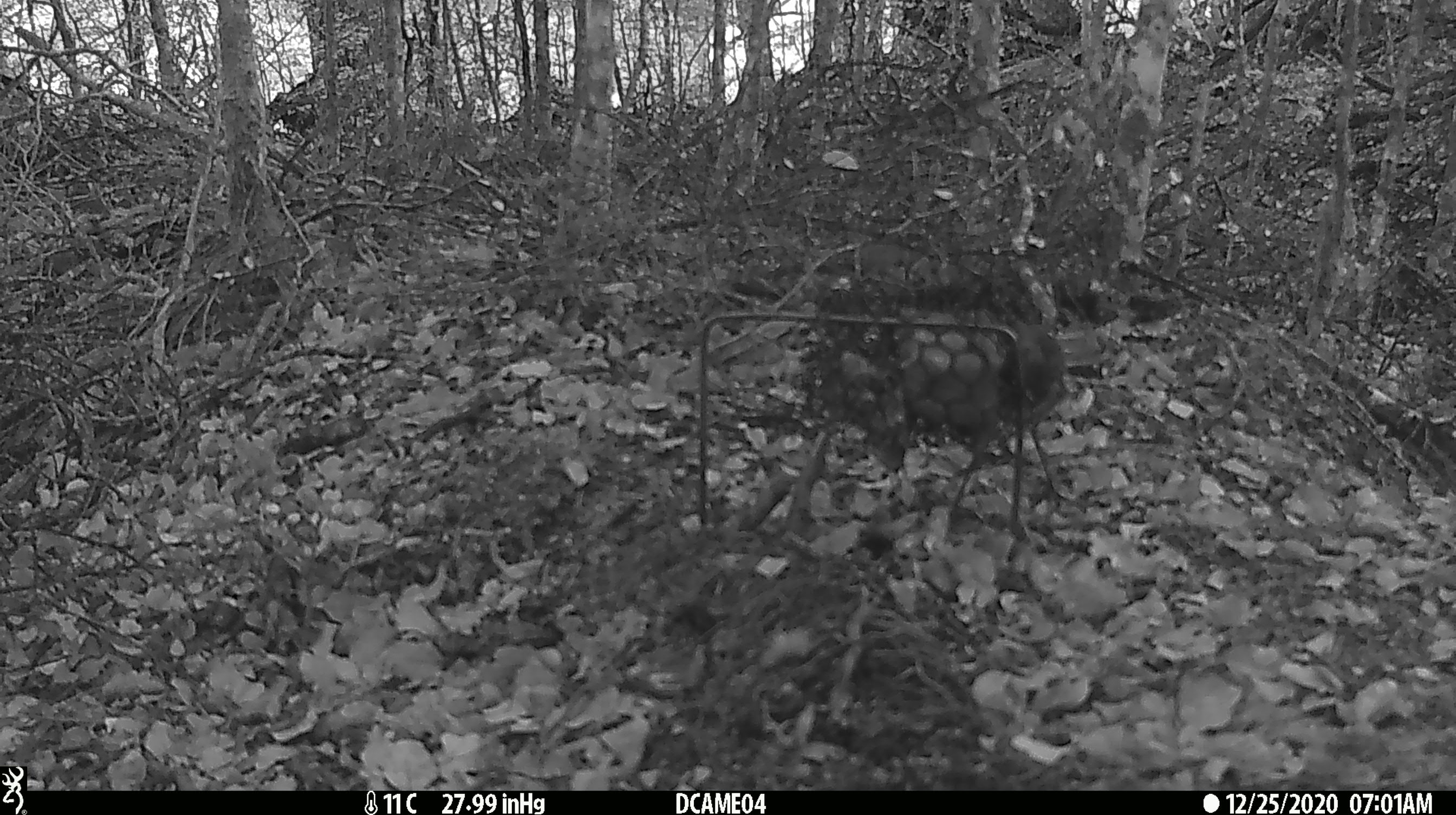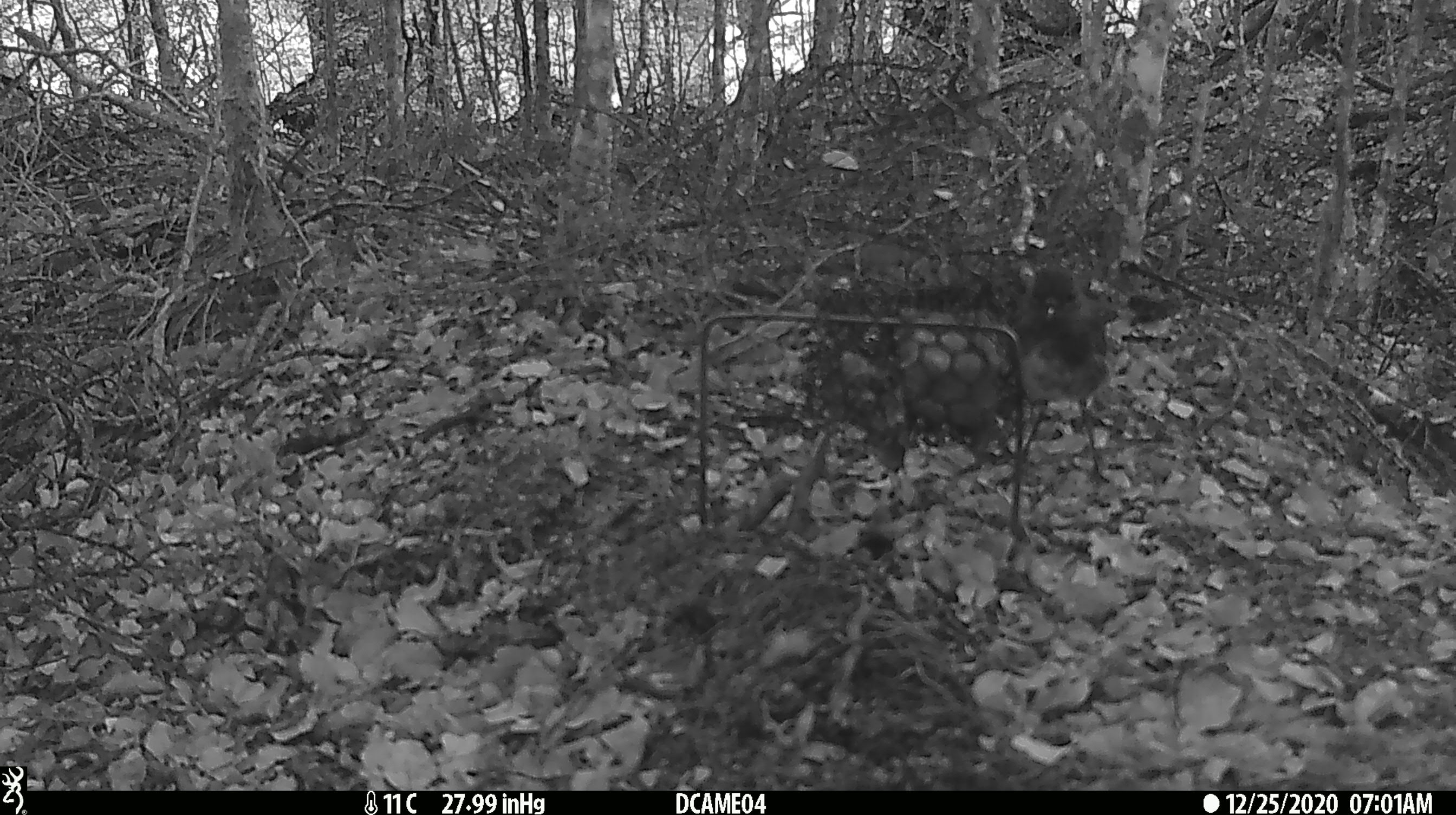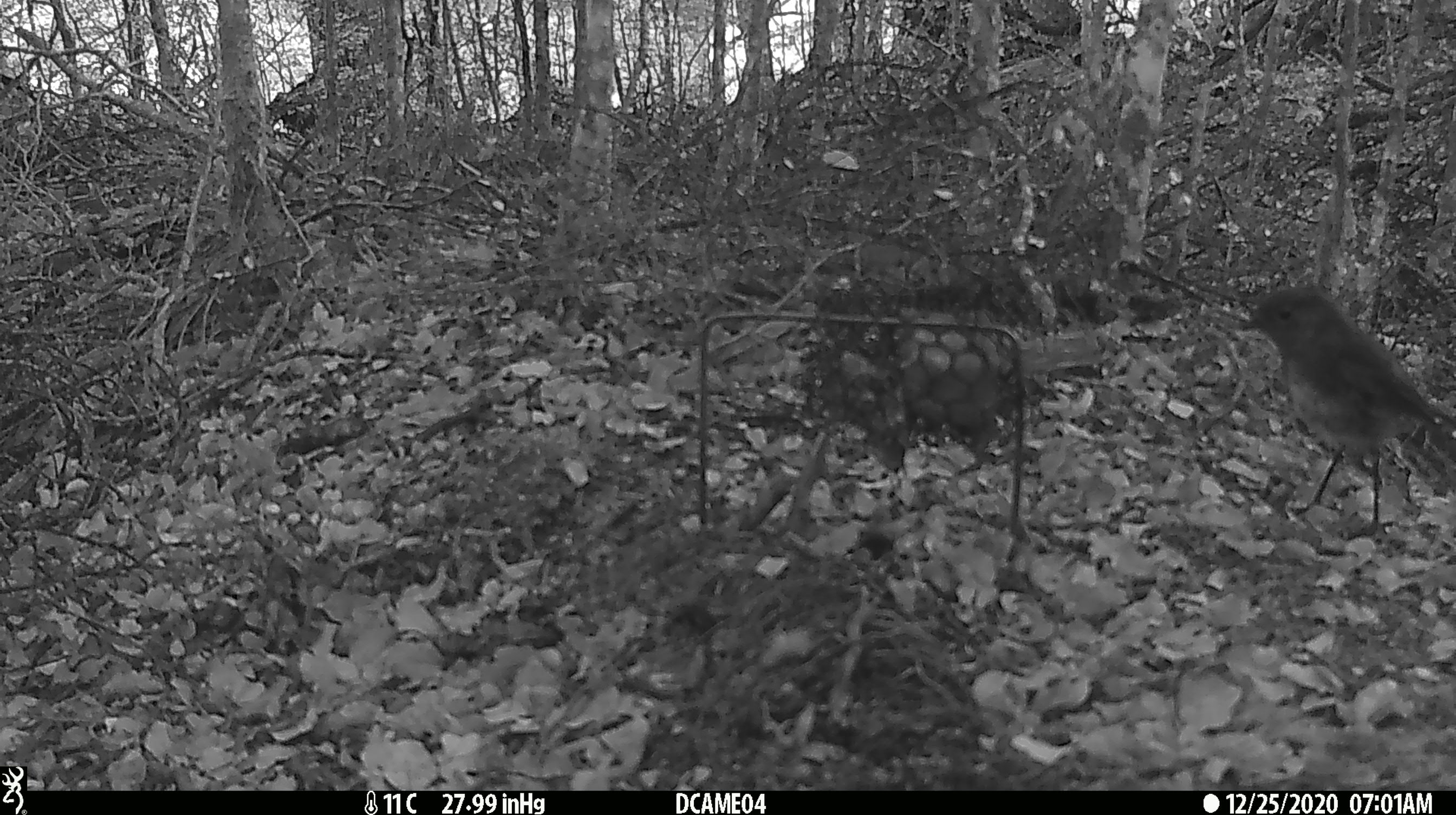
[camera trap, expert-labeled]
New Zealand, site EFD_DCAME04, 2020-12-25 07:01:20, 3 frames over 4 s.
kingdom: Animalia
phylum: Chordata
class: Aves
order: Passeriformes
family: Petroicidae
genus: Petroica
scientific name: Petroica australis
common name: new zealand robin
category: robin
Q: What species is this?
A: Robin (new zealand robin) (Petroica australis).